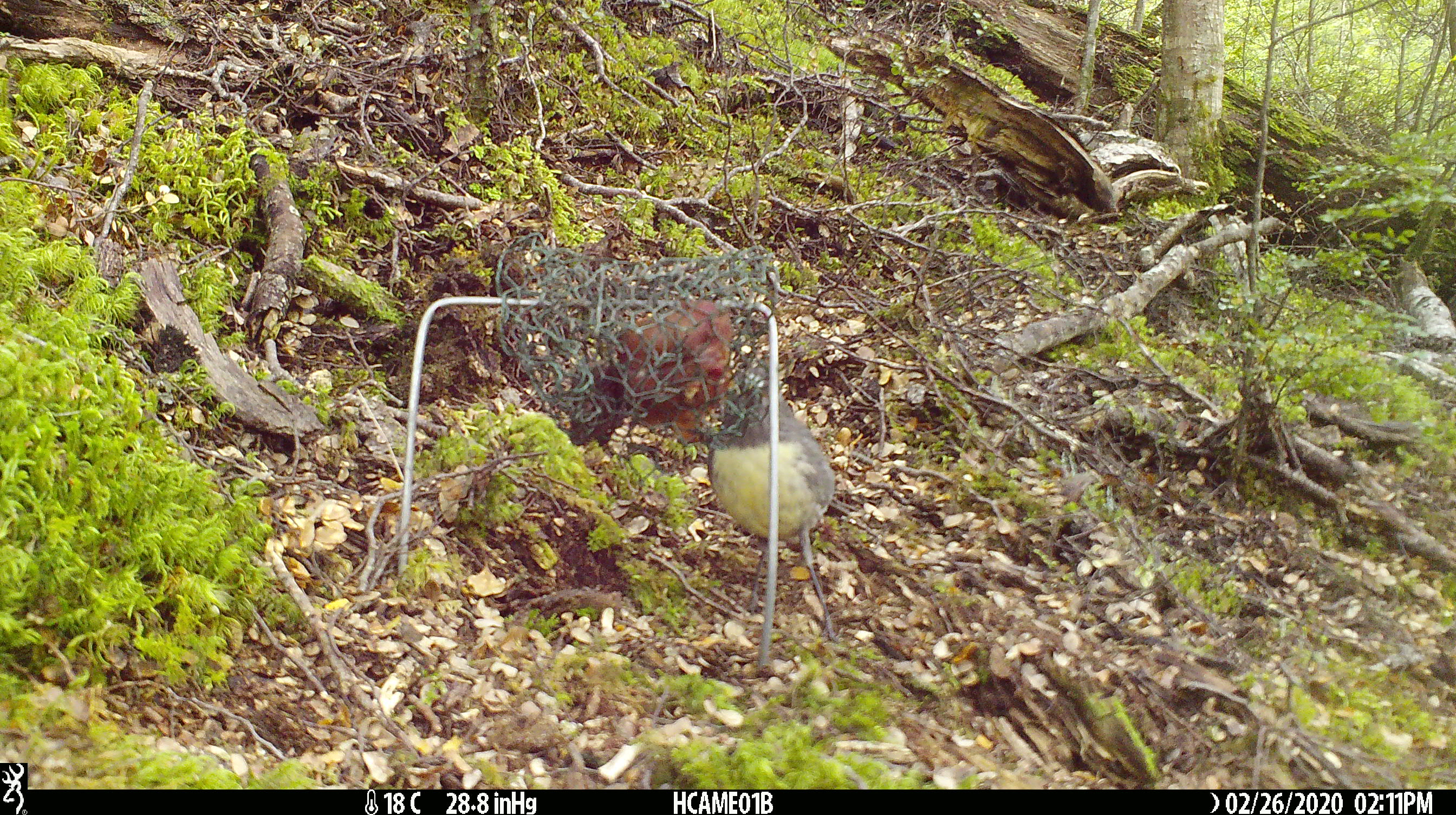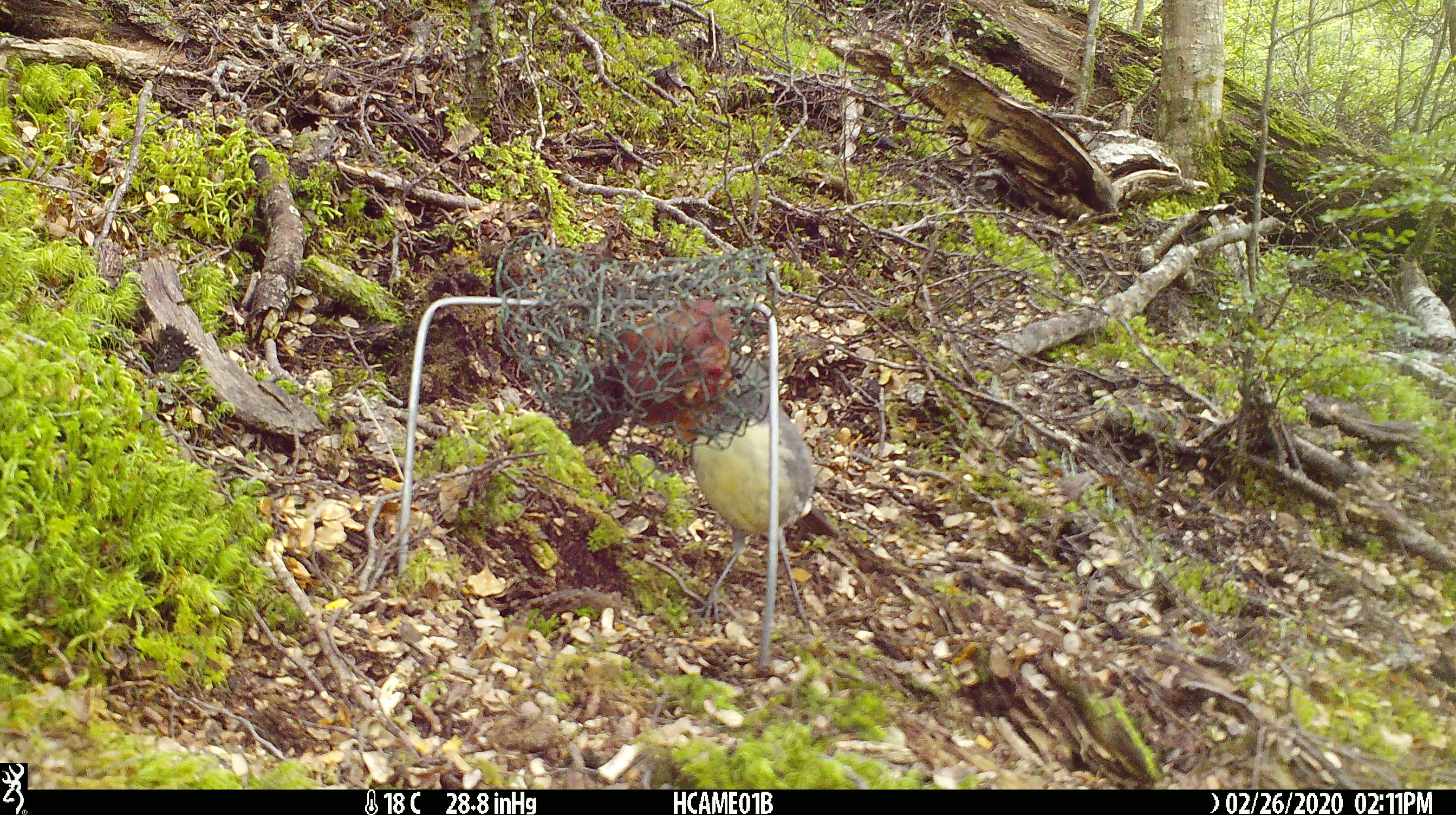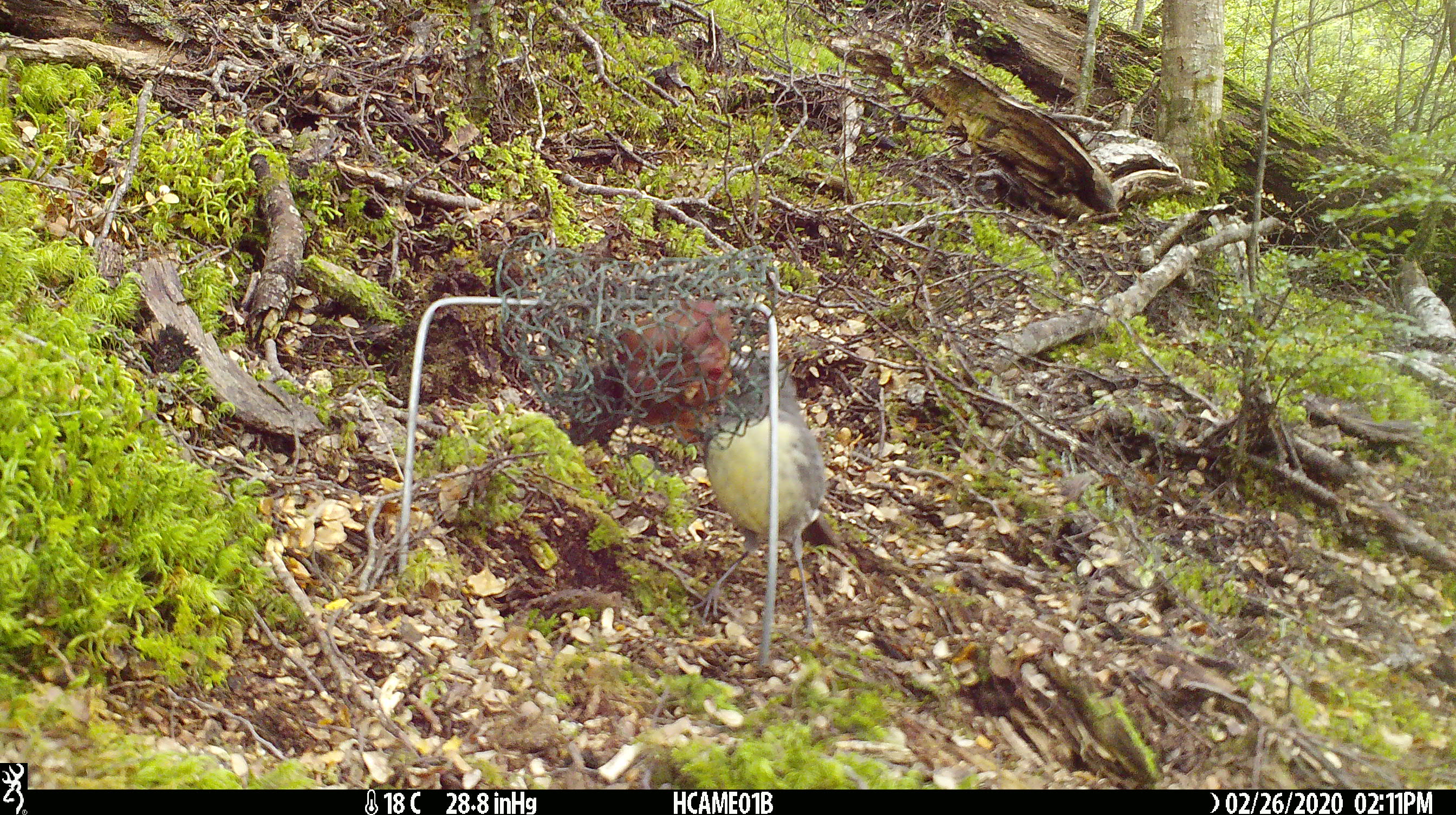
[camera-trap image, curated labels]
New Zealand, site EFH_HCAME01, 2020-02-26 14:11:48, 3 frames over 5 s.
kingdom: Animalia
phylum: Chordata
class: Aves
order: Passeriformes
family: Petroicidae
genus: Petroica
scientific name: Petroica australis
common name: new zealand robin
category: robin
Robin (new zealand robin) (Petroica australis).